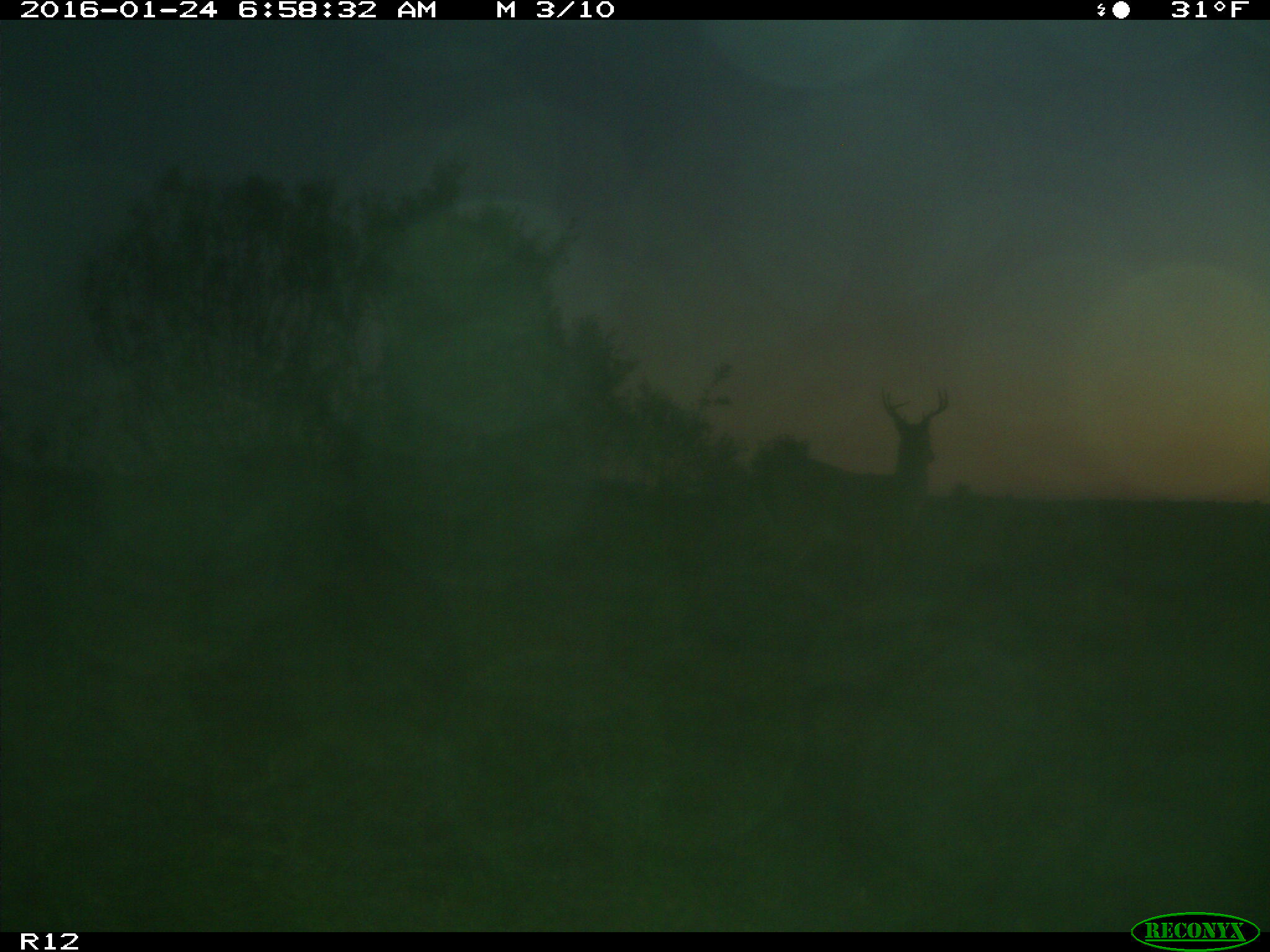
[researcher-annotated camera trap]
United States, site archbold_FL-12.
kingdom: Animalia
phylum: Chordata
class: Mammalia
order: Artiodactyla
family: Cervidae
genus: Odocoileus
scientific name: Odocoileus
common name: deer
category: unidentified deer